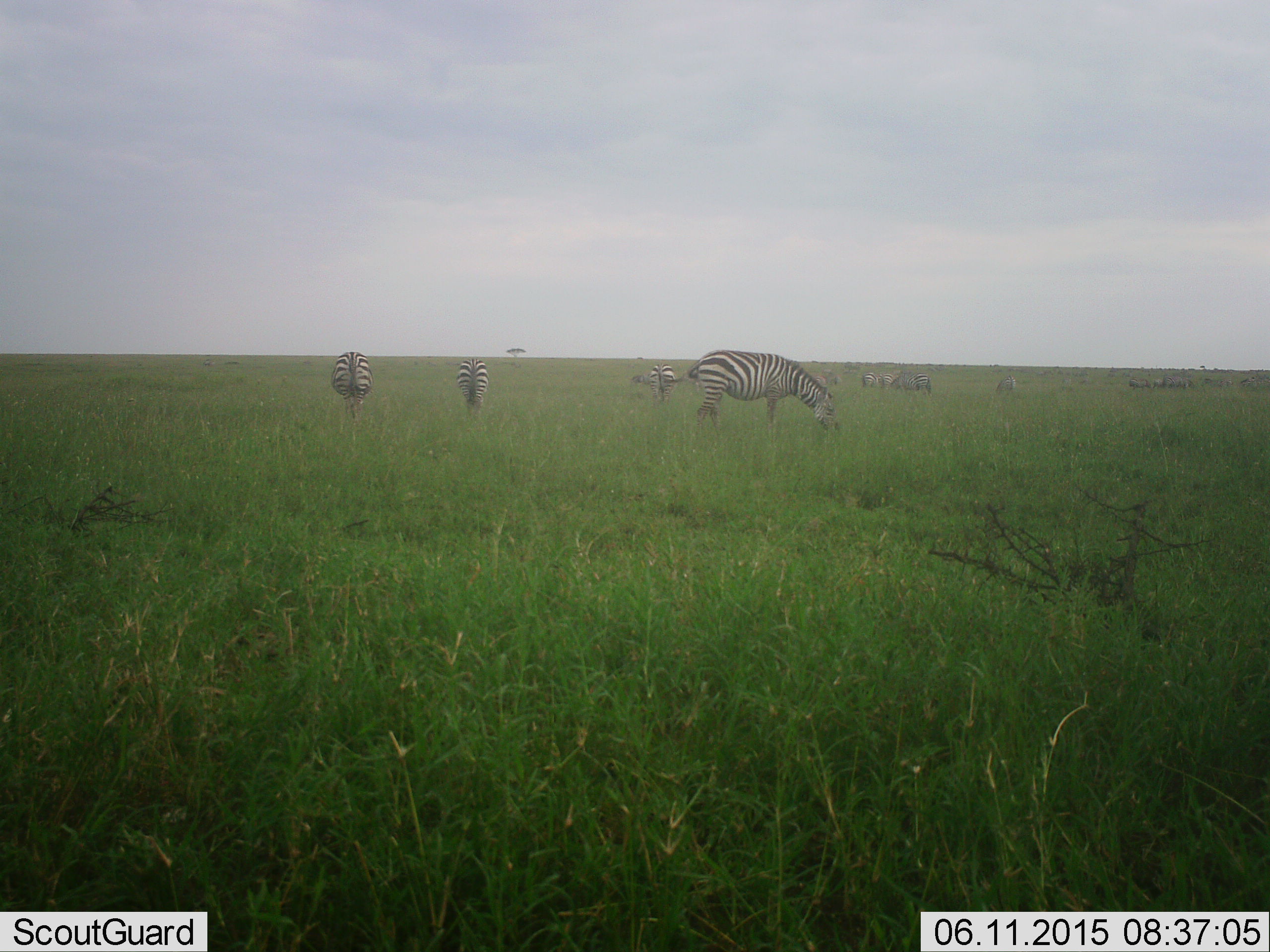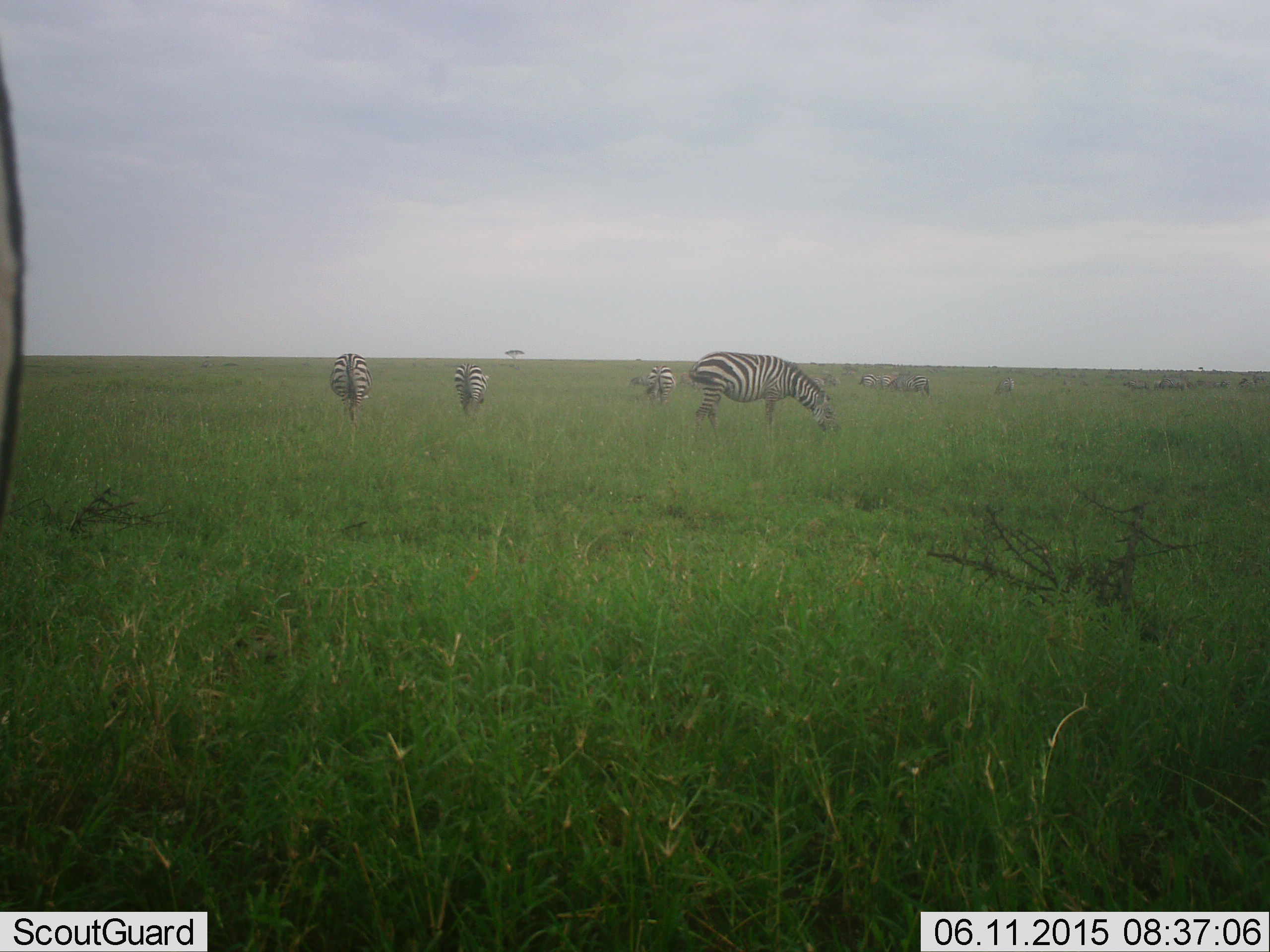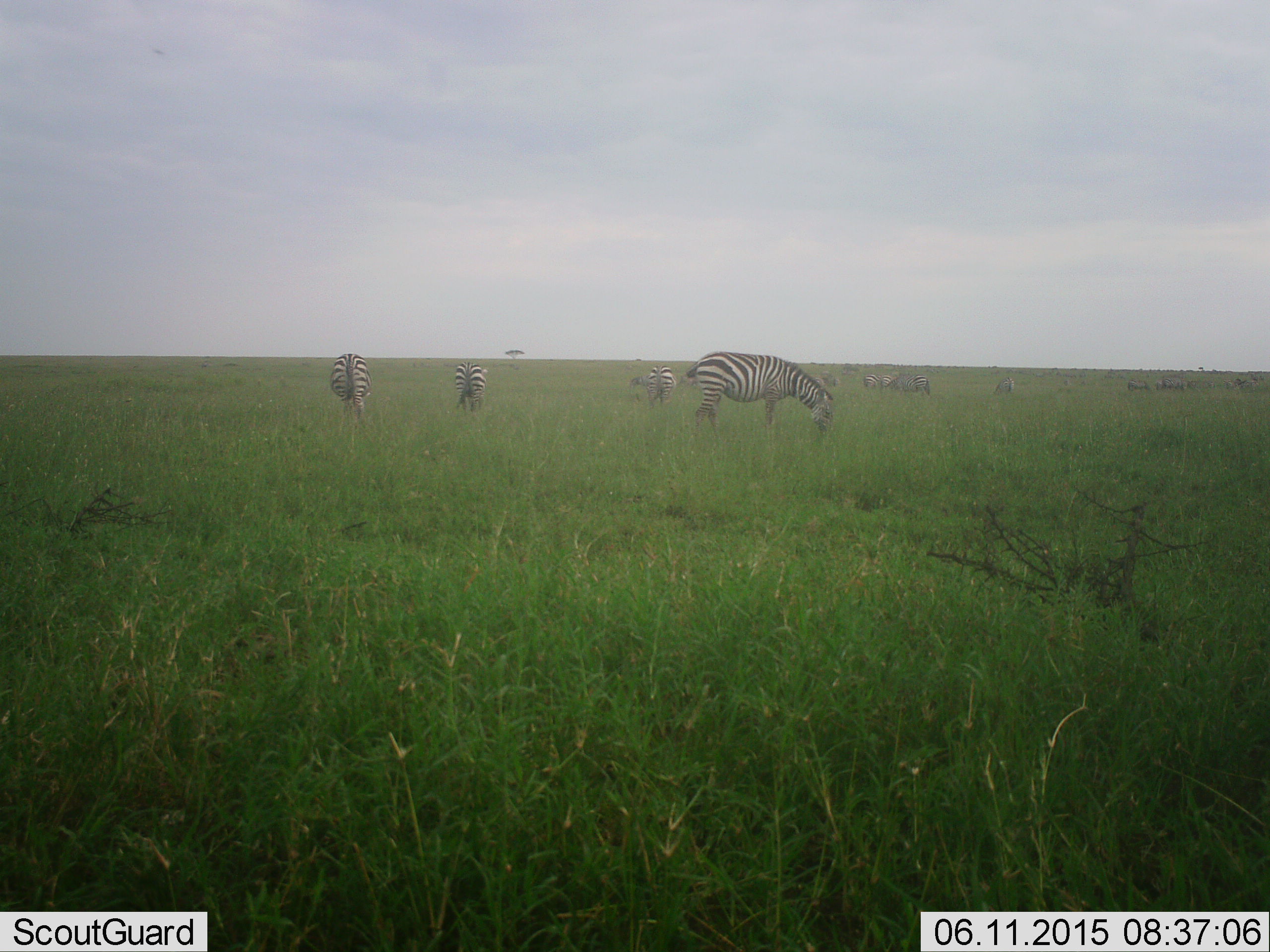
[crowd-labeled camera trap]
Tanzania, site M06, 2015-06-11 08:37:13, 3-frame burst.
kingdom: Animalia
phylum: Chordata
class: Mammalia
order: Perissodactyla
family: Equidae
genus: Equus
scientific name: Equus quagga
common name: plains zebra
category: zebra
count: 8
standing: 36%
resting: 0%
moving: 27%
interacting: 0%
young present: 0%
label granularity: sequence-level